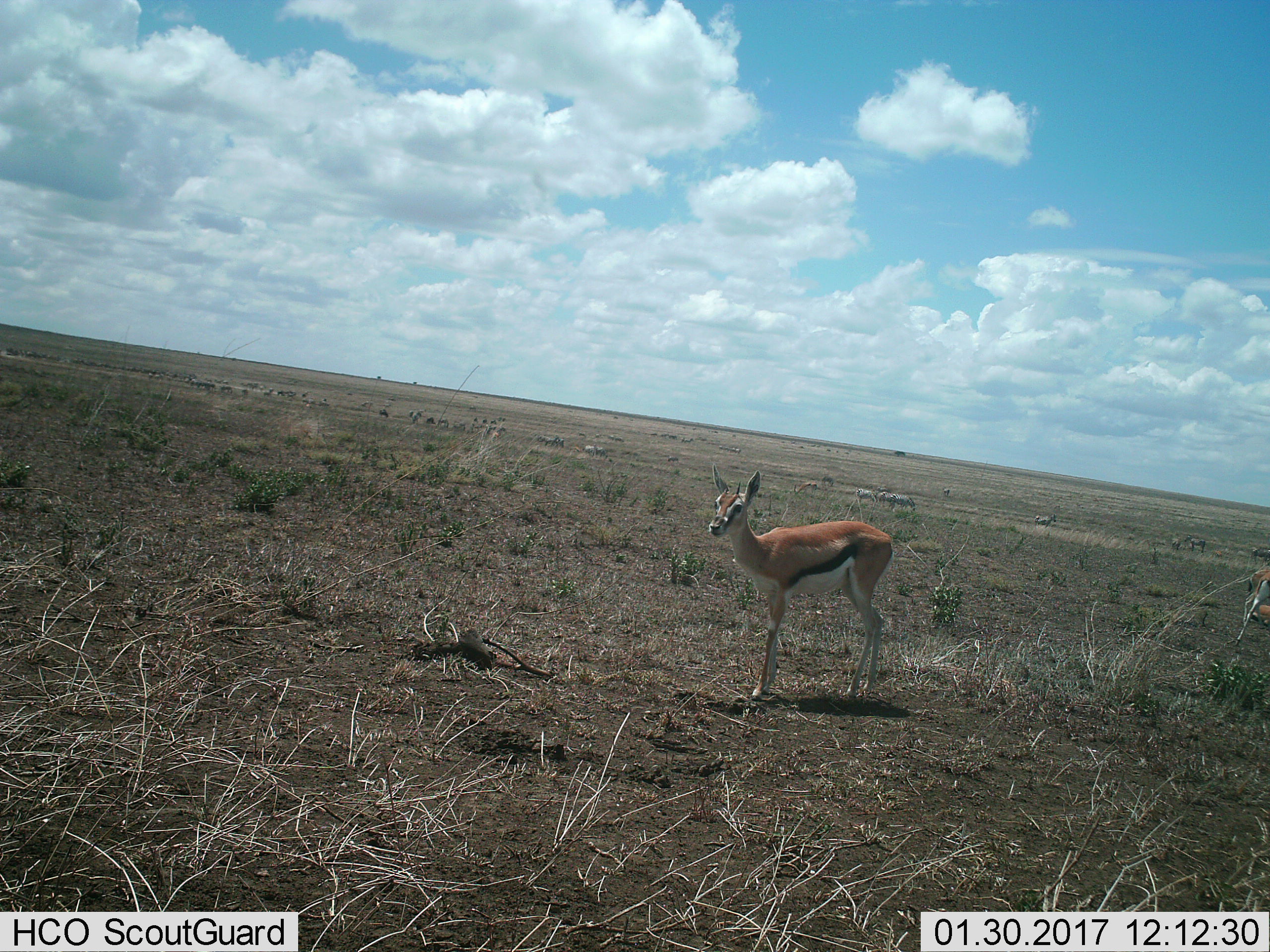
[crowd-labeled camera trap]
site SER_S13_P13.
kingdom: Animalia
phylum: Chordata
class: Mammalia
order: Artiodactyla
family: Bovidae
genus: Eudorcas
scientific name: Eudorcas thomsonii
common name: thomson's gazelle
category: gazellethomsons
Gazellethomsons (thomson's gazelle) (Eudorcas thomsonii), count 2. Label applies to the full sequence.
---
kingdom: Animalia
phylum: Chordata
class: Mammalia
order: Perissodactyla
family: Equidae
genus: Equus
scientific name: Equus quagga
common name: plains zebra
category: zebraplains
Zebraplains (plains zebra) (Equus quagga), count 11-50. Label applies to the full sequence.